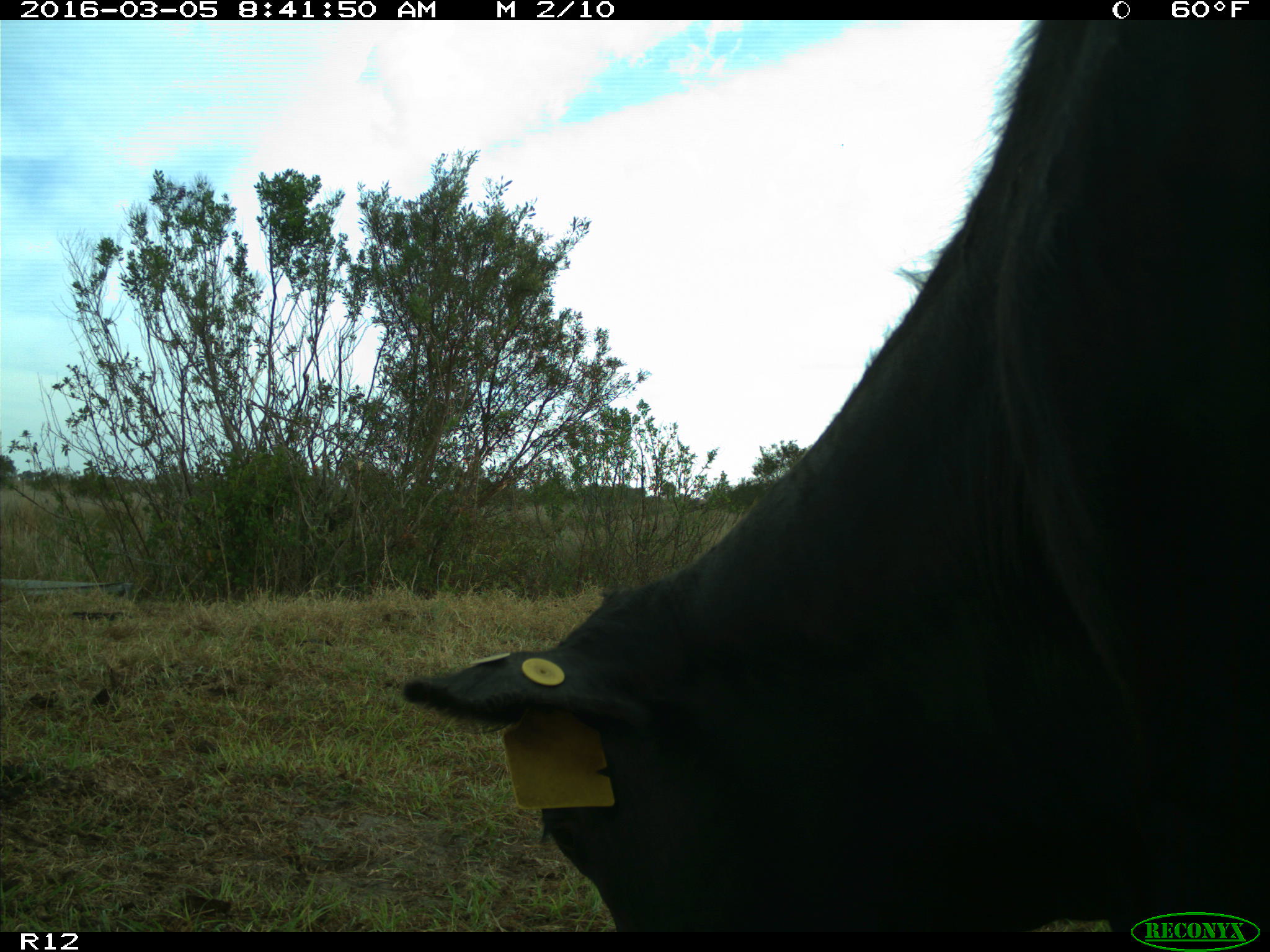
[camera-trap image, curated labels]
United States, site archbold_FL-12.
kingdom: Animalia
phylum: Chordata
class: Mammalia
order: Artiodactyla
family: Bovidae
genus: Bos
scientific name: Bos taurus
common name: domestic cow